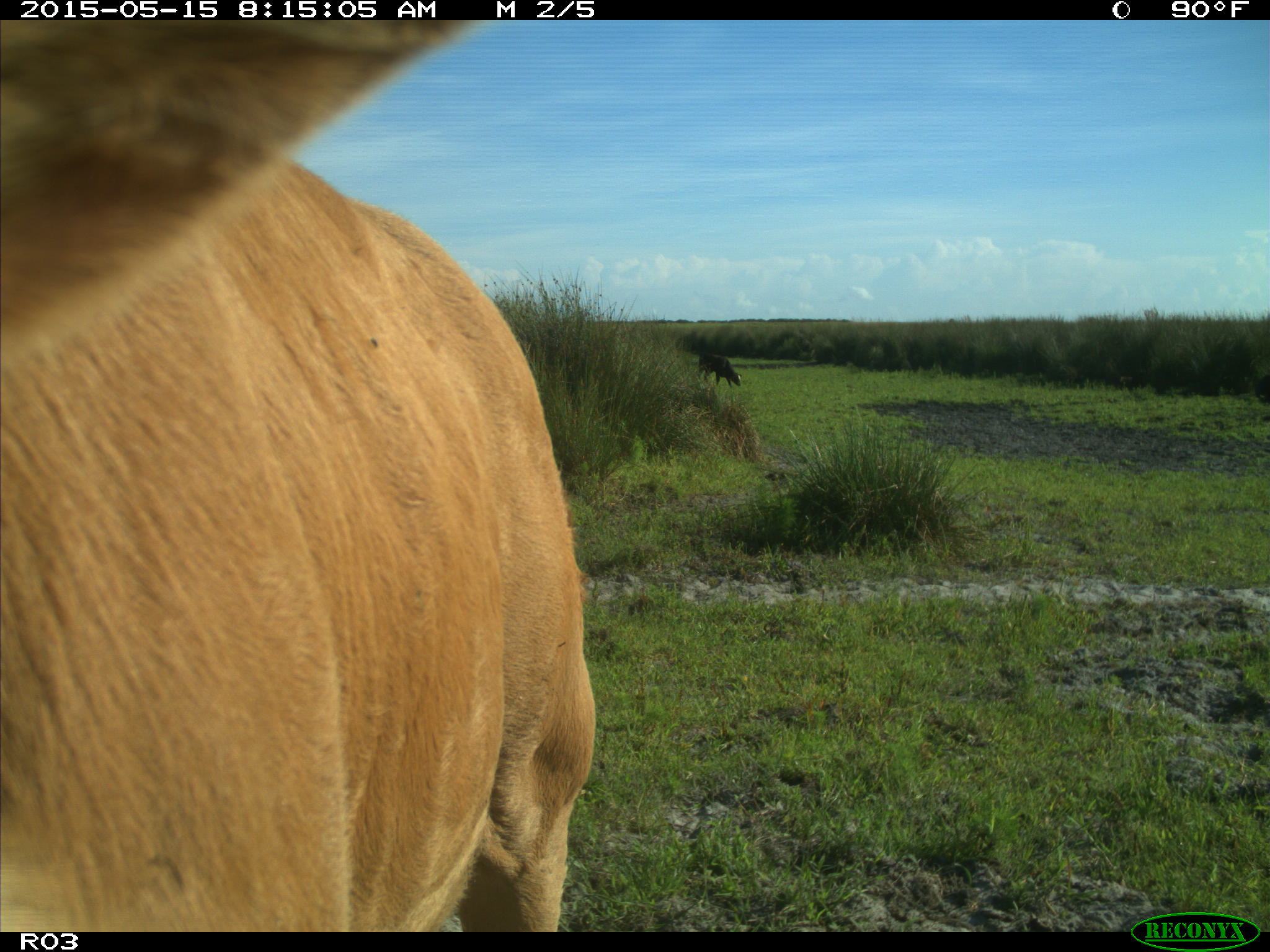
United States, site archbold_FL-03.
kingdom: Animalia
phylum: Chordata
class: Mammalia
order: Artiodactyla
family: Bovidae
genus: Bos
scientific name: Bos taurus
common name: domestic cow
Bos taurus (domestic cow).